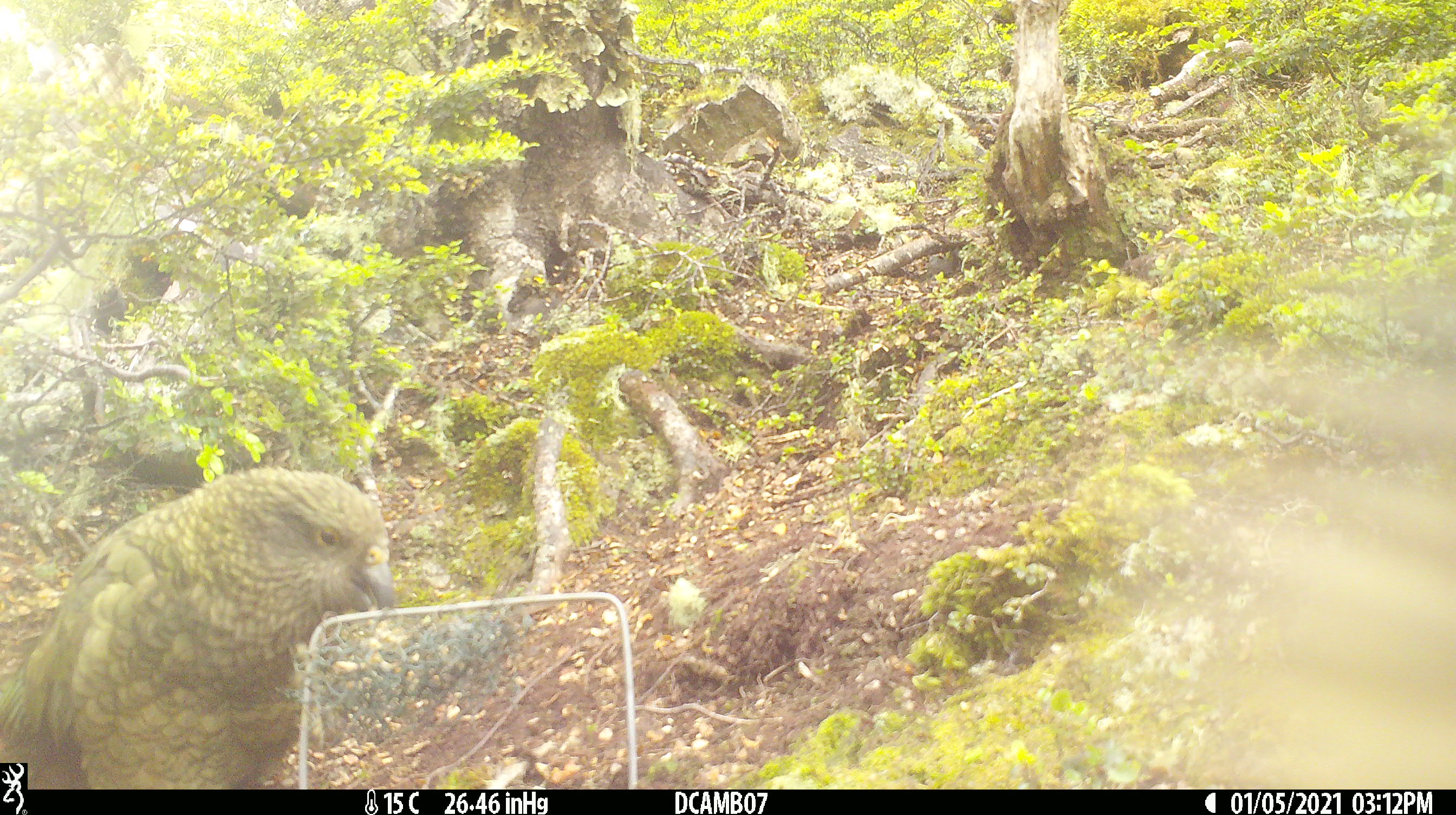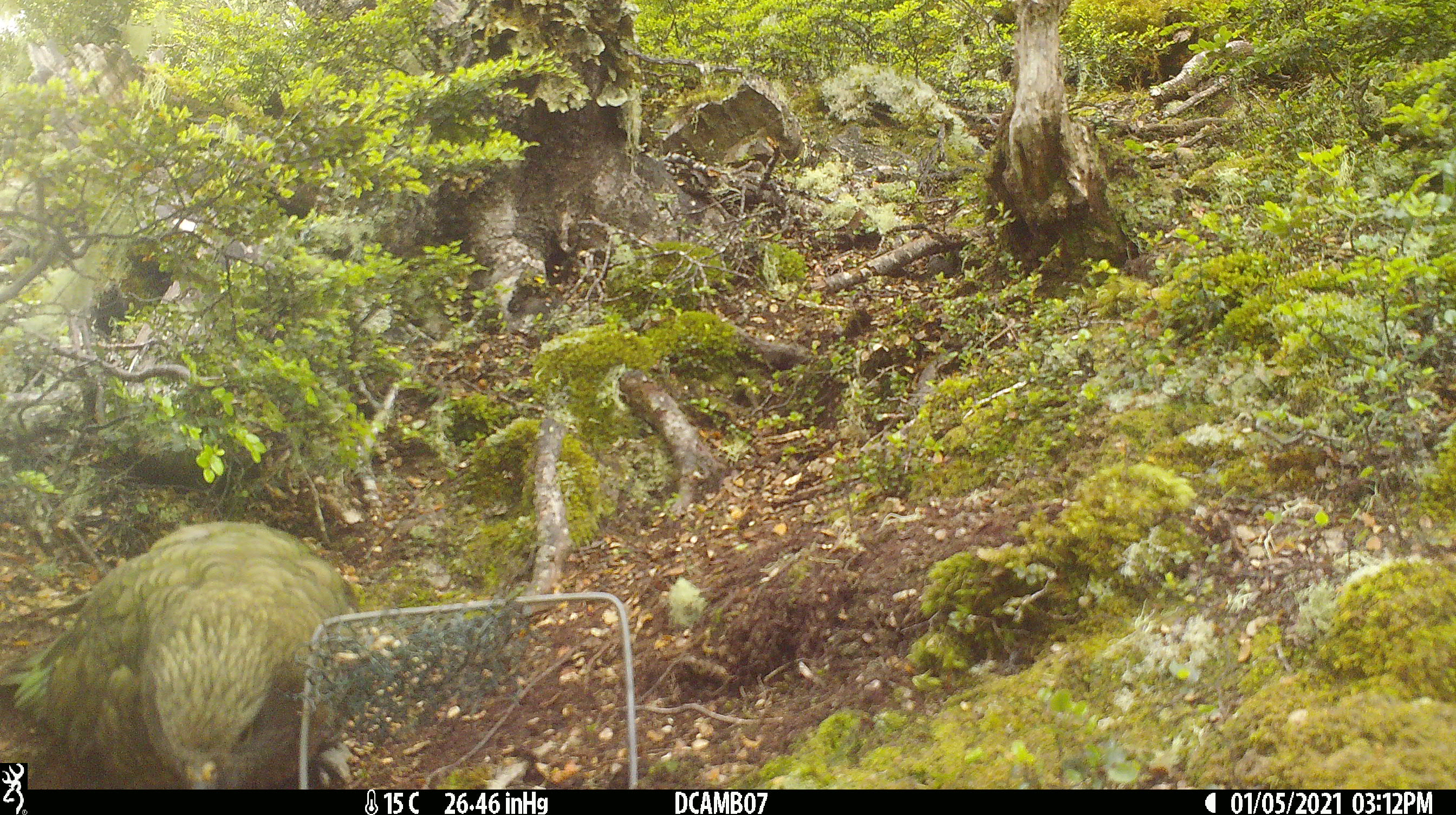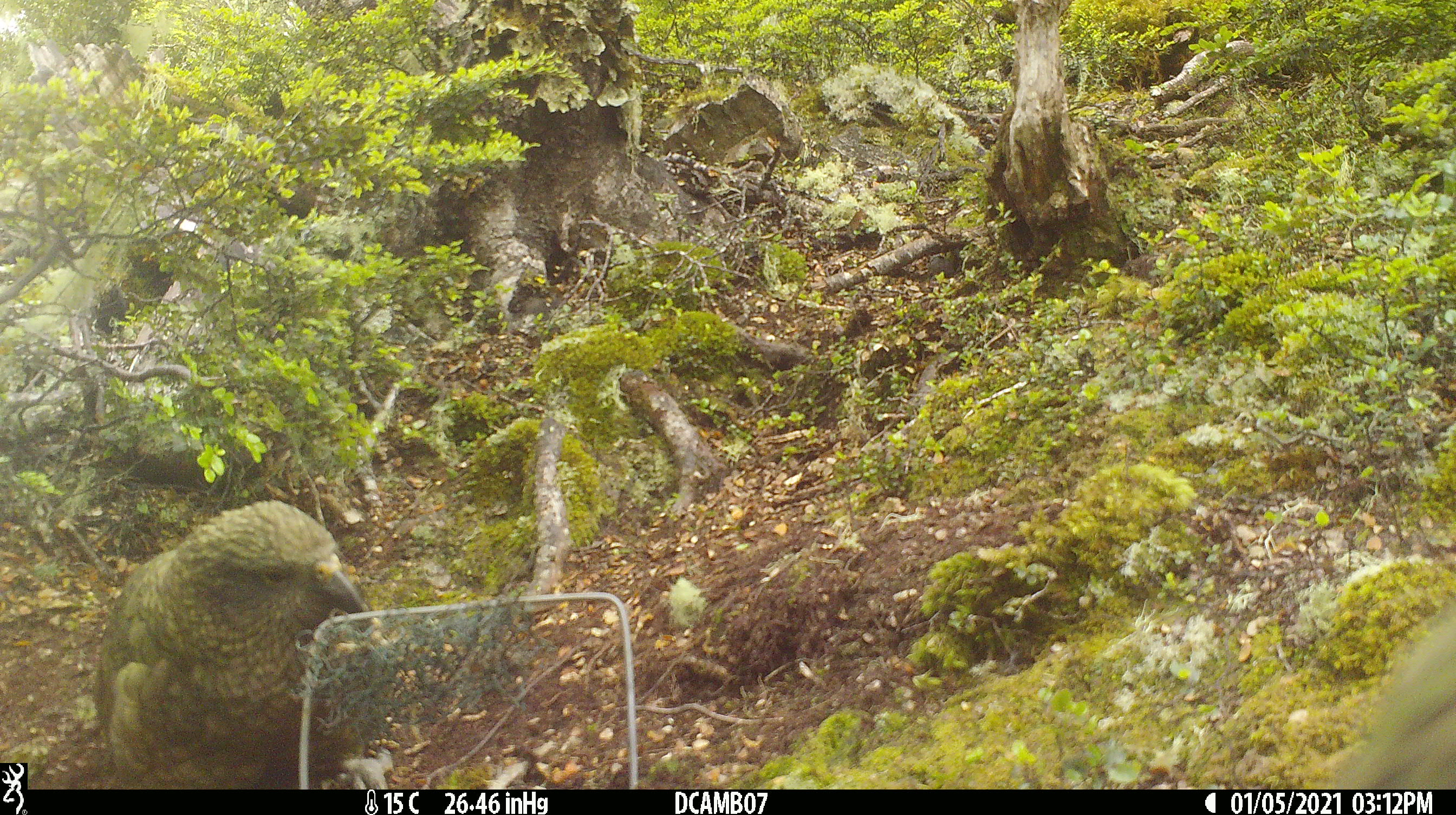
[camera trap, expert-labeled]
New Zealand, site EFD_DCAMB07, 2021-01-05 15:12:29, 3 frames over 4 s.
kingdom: Animalia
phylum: Chordata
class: Aves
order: Psittaciformes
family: Strigopidae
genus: Nestor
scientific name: Nestor notabilis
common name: kea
Kea (Nestor notabilis).